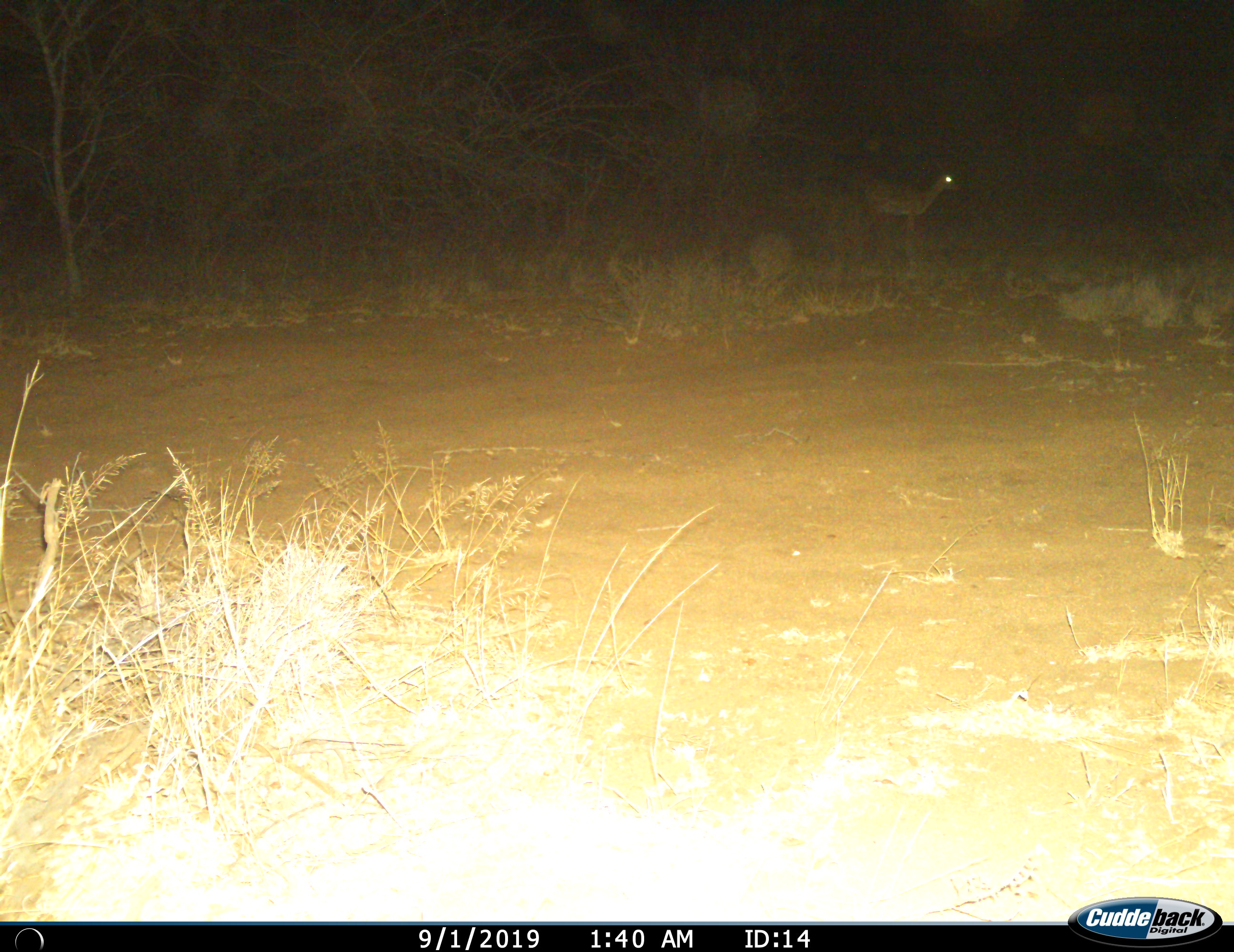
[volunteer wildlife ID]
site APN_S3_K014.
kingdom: Animalia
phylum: Chordata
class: Mammalia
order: Artiodactyla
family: Bovidae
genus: Aepyceros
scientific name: Aepyceros melampus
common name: impala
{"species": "impala (Aepyceros melampus)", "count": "1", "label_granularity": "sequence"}